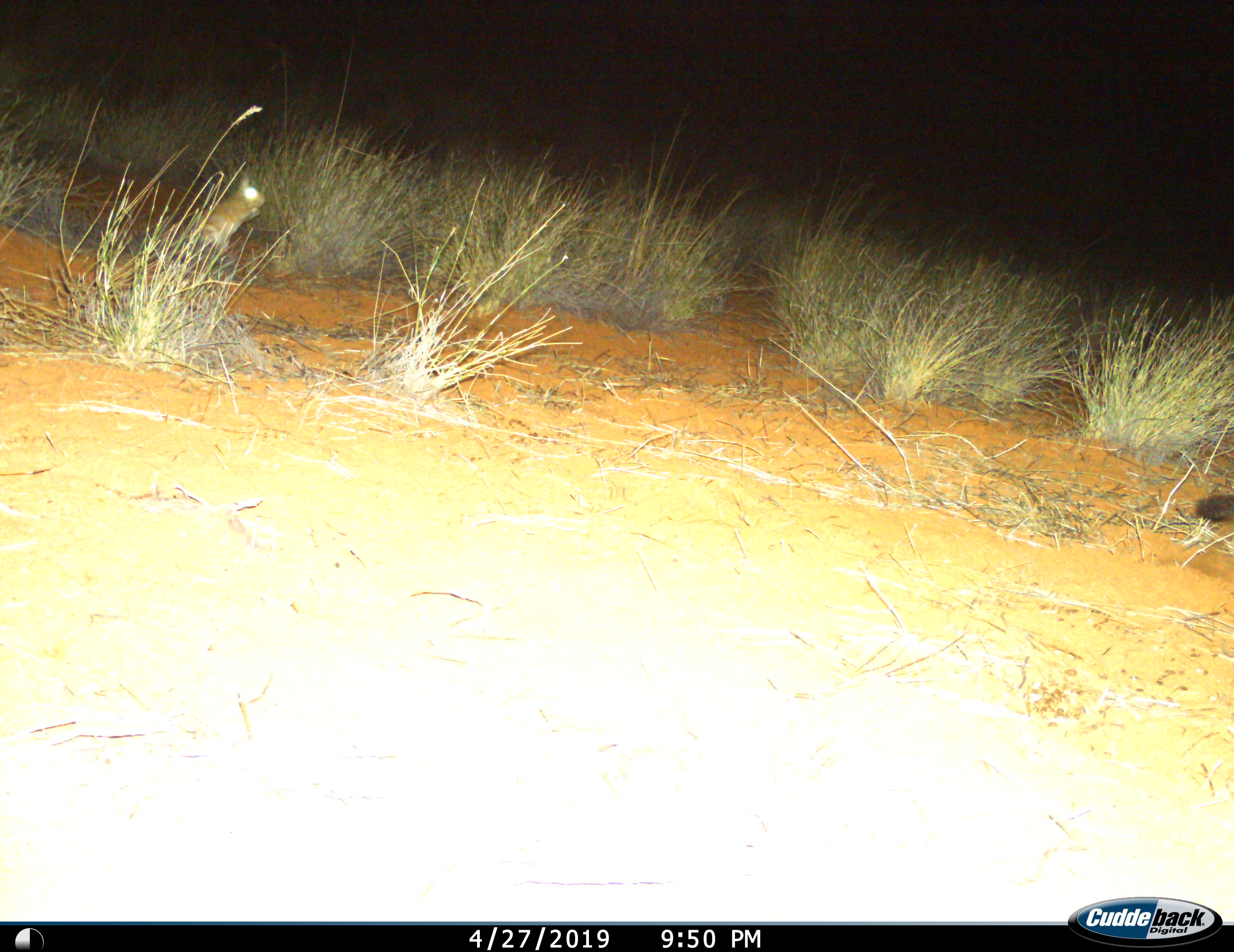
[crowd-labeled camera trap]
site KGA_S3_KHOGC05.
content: unidentified animal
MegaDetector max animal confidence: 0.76